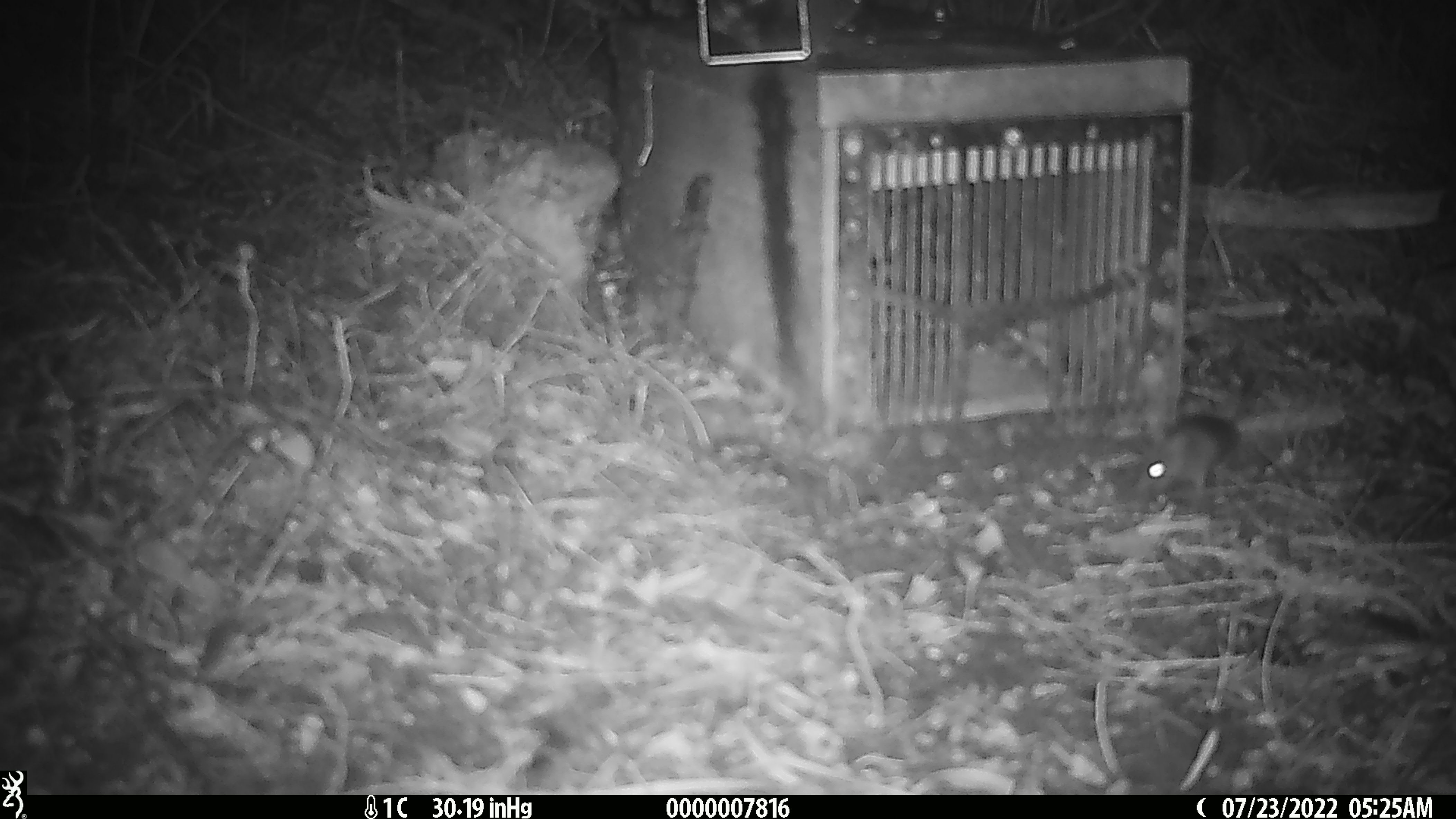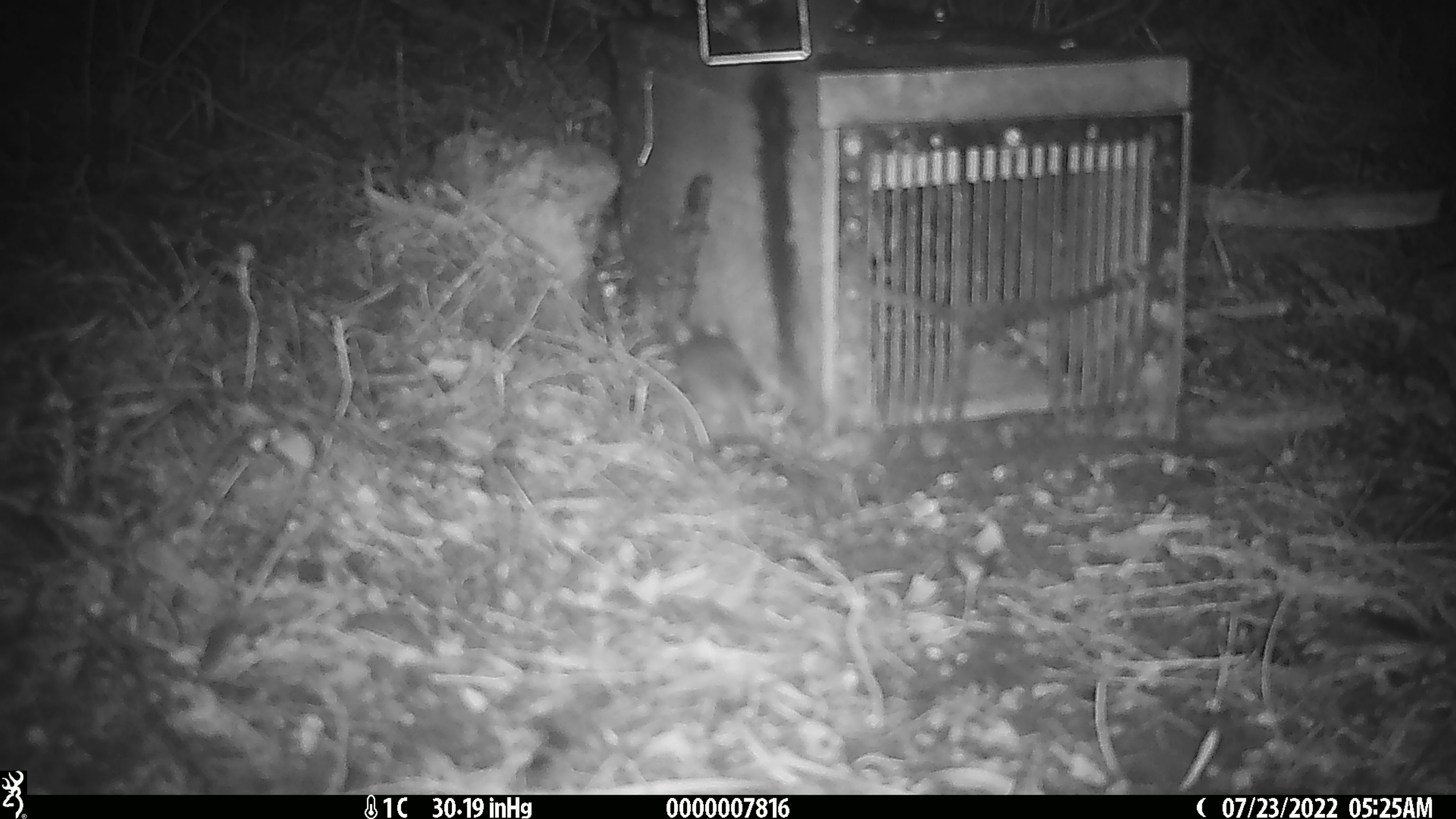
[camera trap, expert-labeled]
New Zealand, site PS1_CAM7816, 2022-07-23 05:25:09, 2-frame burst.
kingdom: Animalia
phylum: Chordata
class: Mammalia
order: Rodentia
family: Muridae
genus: Mus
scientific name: Mus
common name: mouse